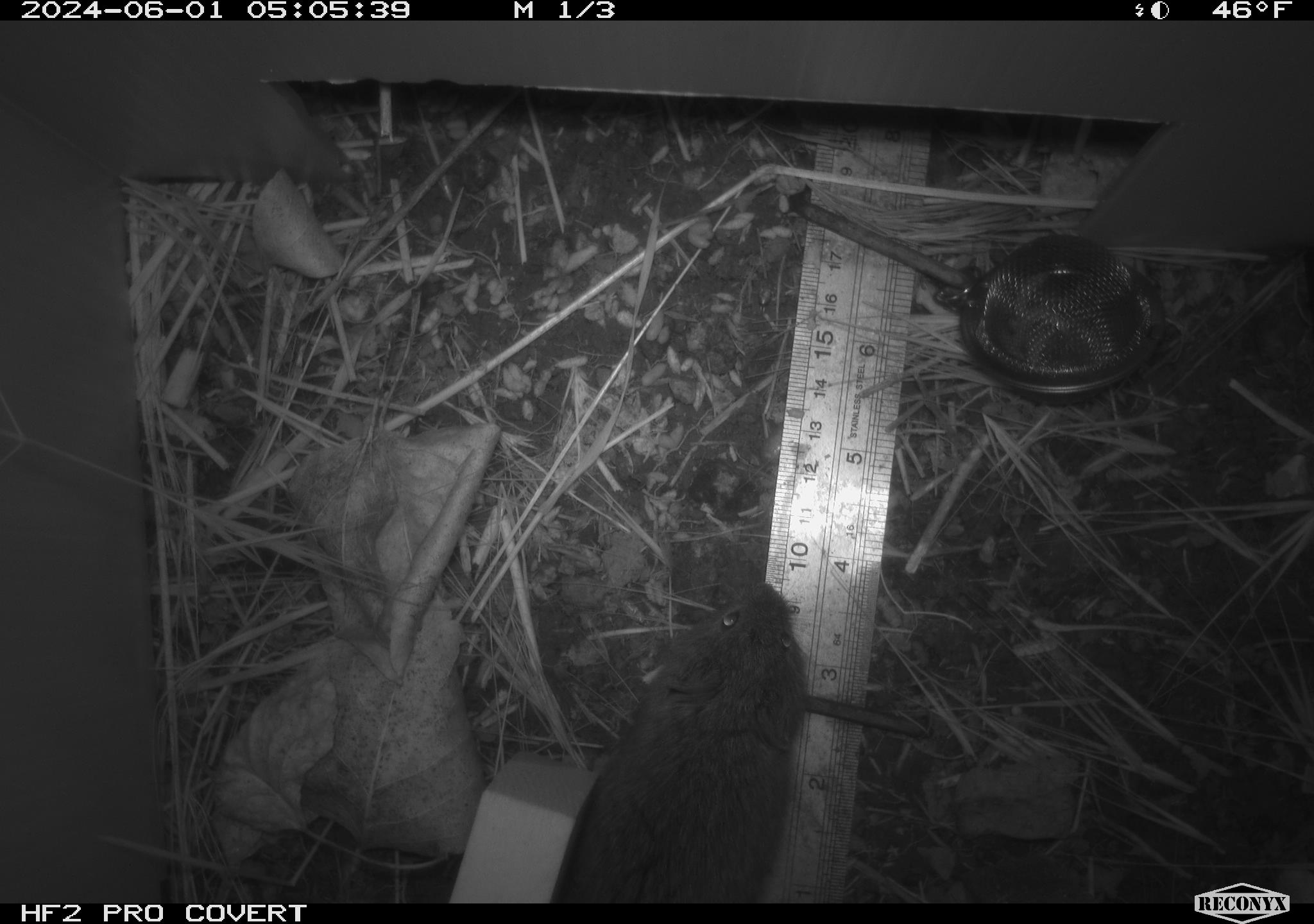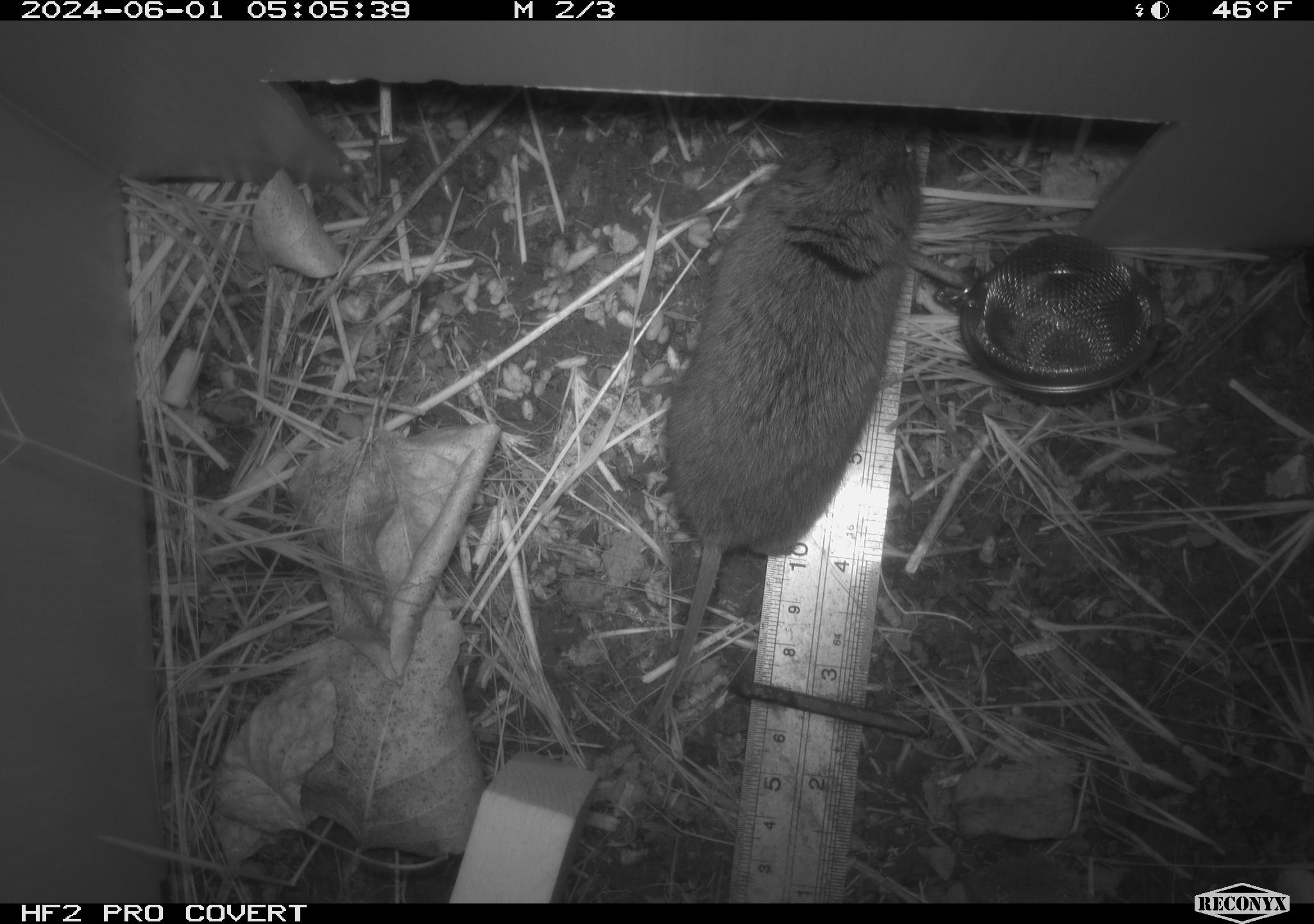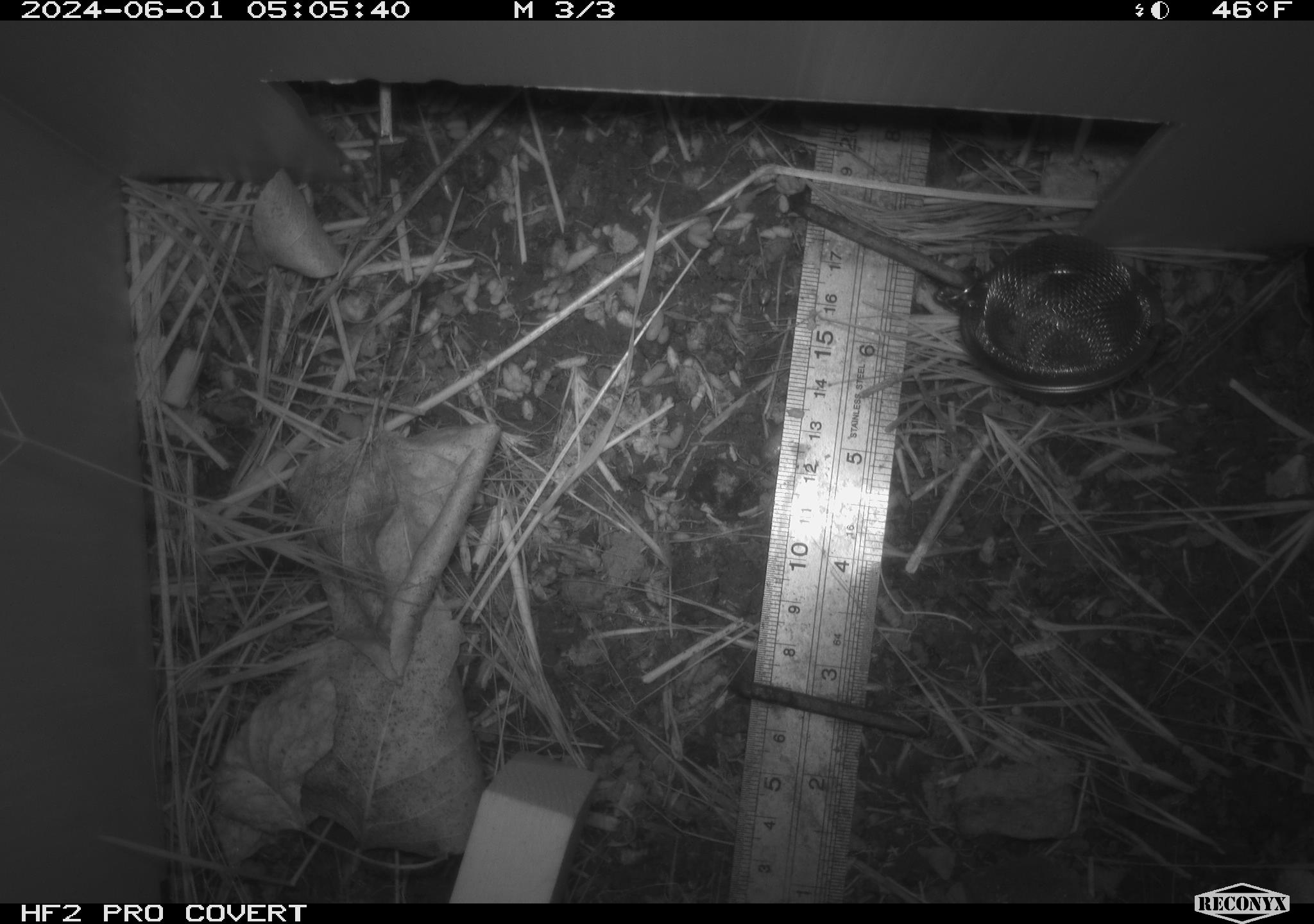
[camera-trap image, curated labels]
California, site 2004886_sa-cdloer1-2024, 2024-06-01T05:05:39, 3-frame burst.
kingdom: Animalia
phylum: Chordata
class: Mammalia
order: Rodentia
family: Cricetidae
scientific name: Arvicolinae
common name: voles, lemmings, and muskrats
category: arvicolinae subfamily